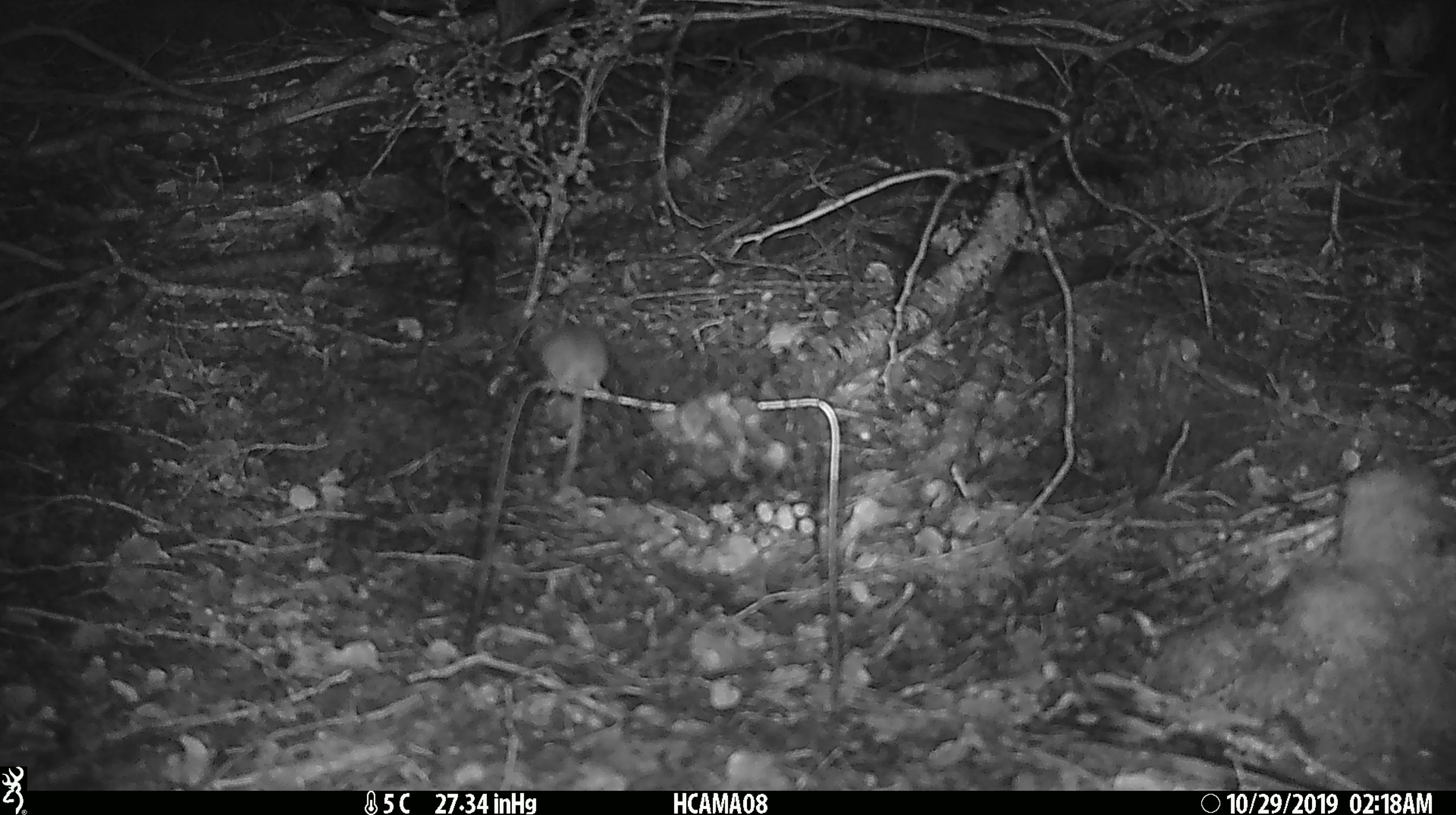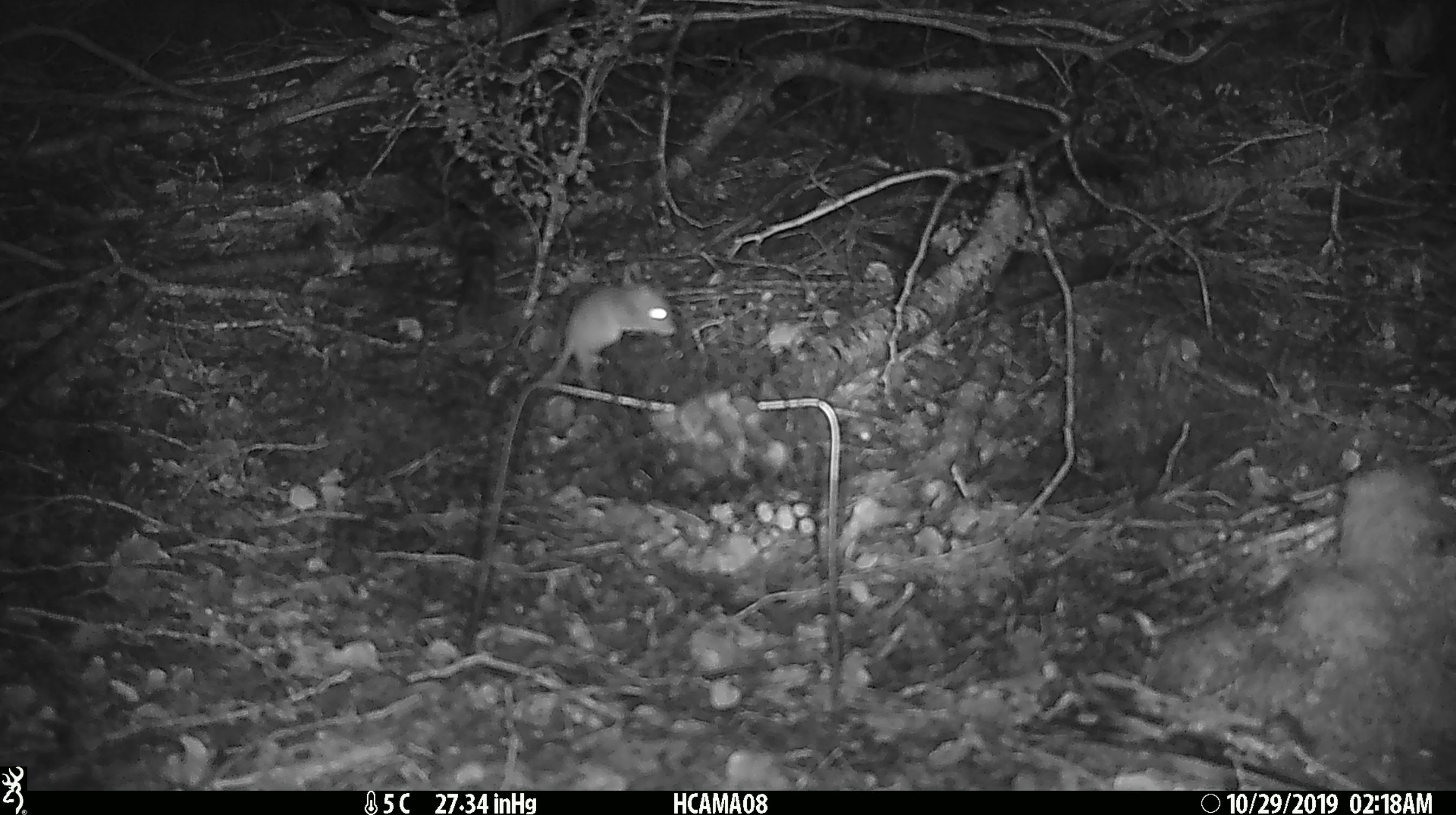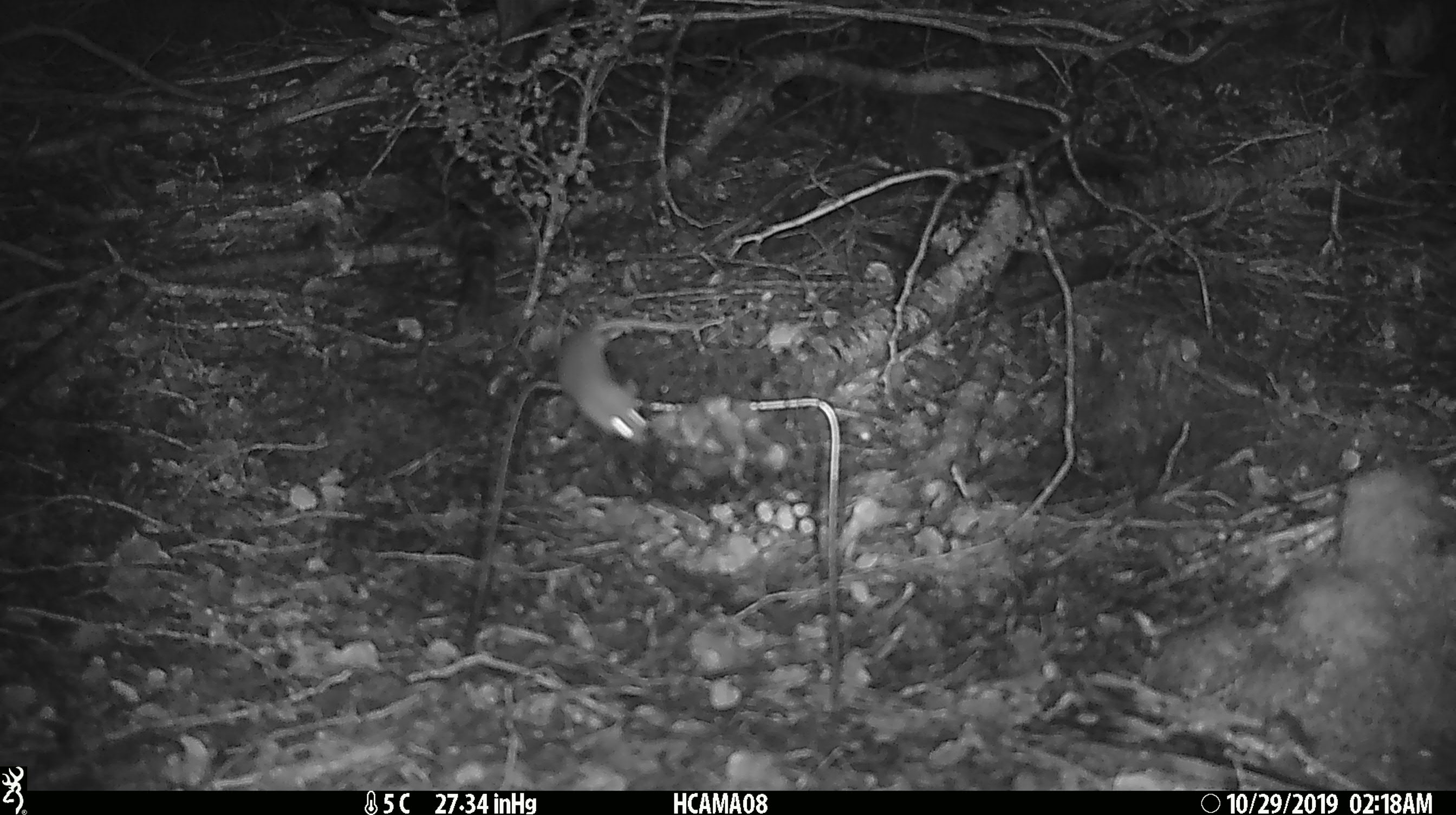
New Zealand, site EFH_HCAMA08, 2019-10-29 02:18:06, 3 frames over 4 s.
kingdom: Animalia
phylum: Chordata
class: Mammalia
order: Rodentia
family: Muridae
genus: Mus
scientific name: Mus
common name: mouse